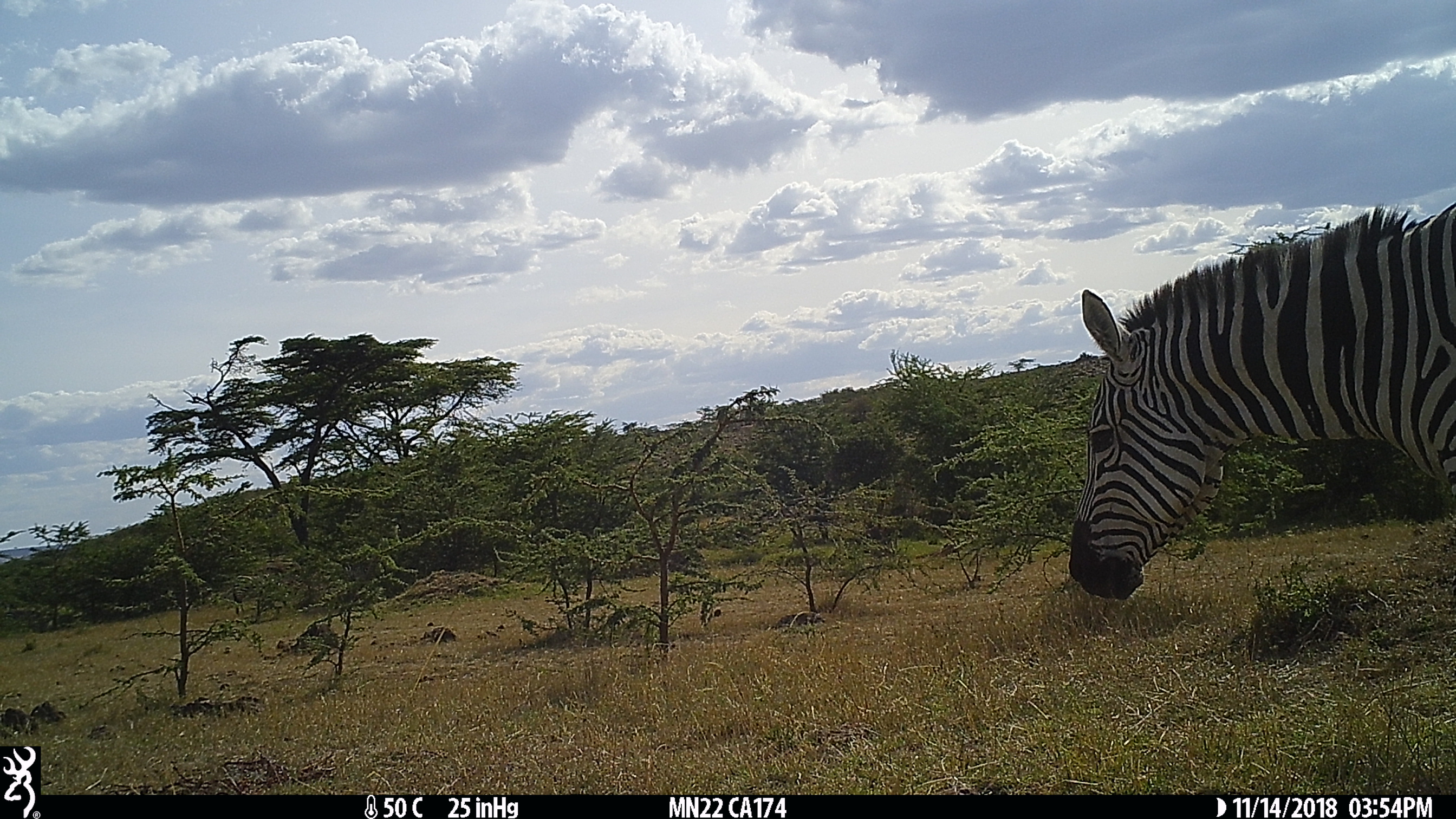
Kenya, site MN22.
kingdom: Animalia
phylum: Chordata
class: Mammalia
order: Perissodactyla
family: Equidae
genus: Equus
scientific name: Equus quagga burchellii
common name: burchell's zebra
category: zebra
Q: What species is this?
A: Zebra (burchell's zebra) (Equus quagga burchellii).